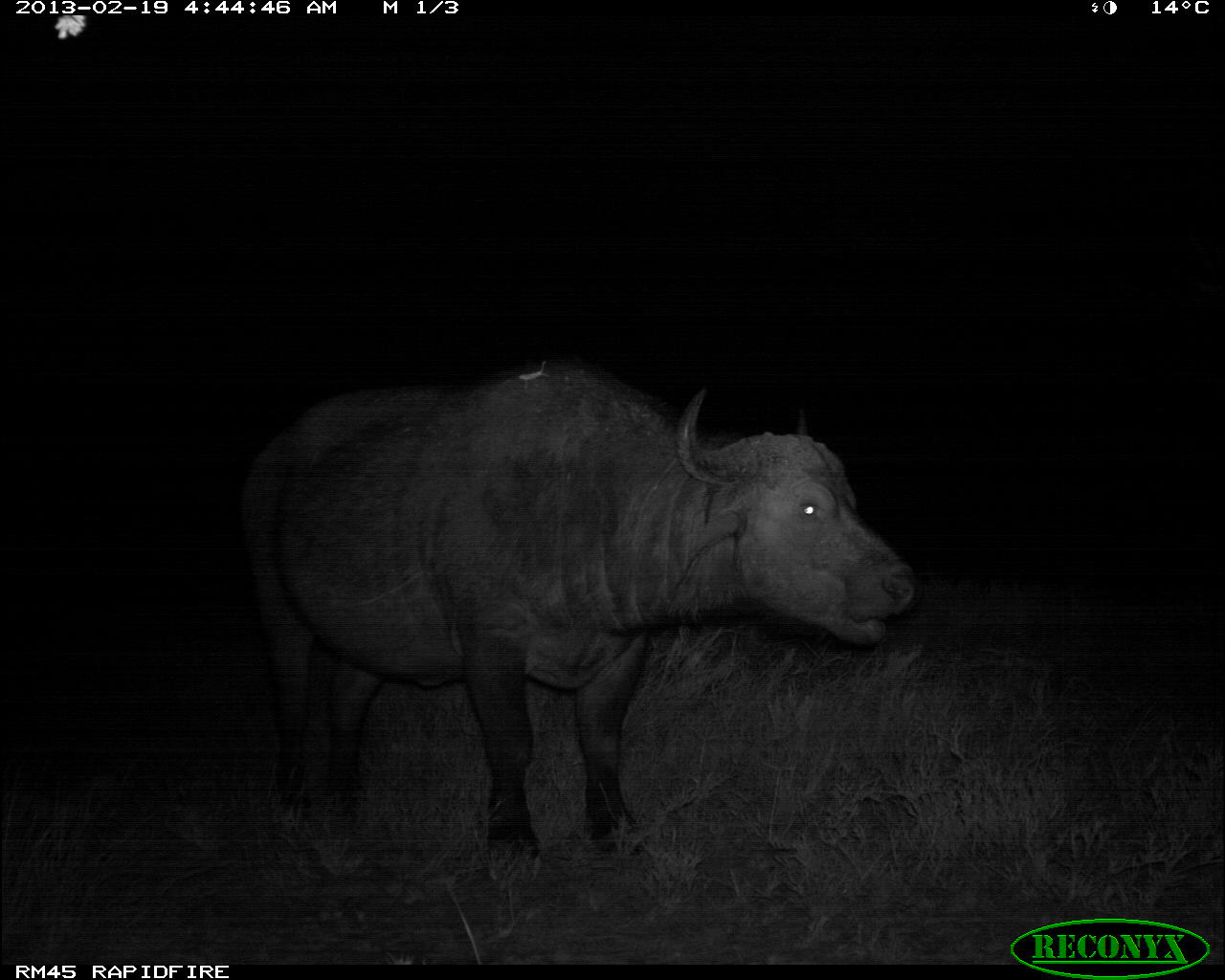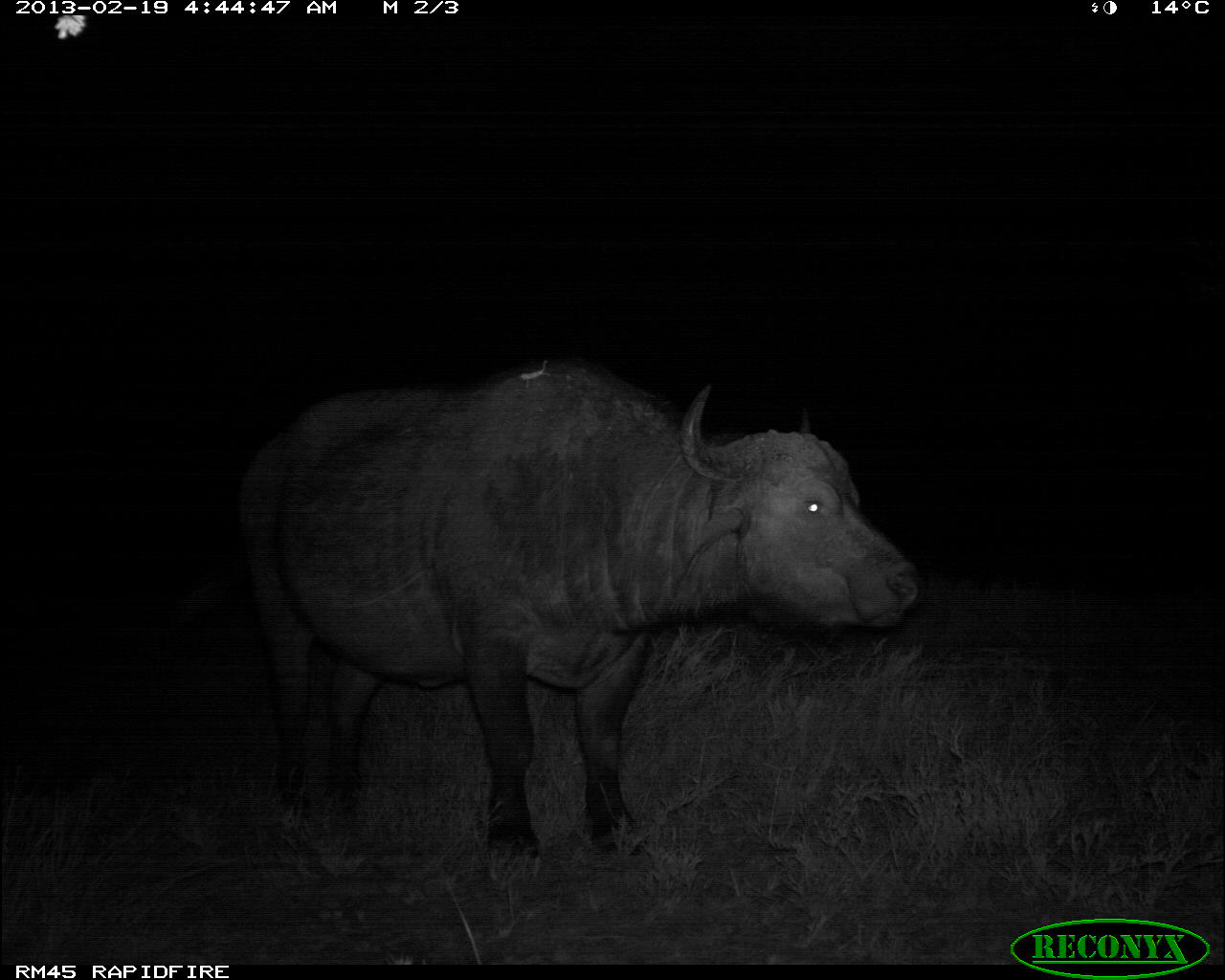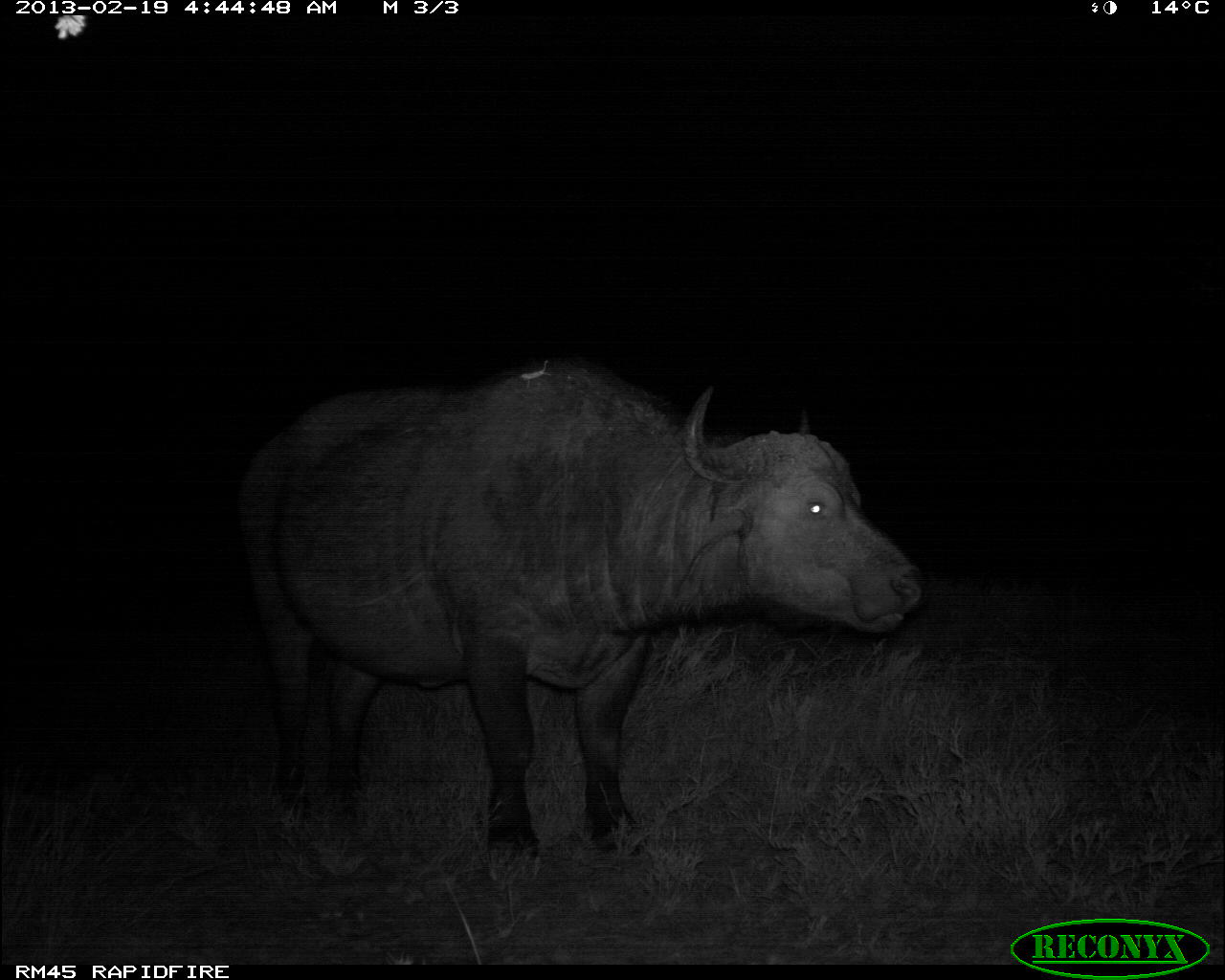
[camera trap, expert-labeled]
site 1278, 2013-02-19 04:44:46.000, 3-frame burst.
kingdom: Animalia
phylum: Chordata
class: Mammalia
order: Artiodactyla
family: Bovidae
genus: Syncerus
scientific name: Syncerus caffer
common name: african buffalo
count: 1